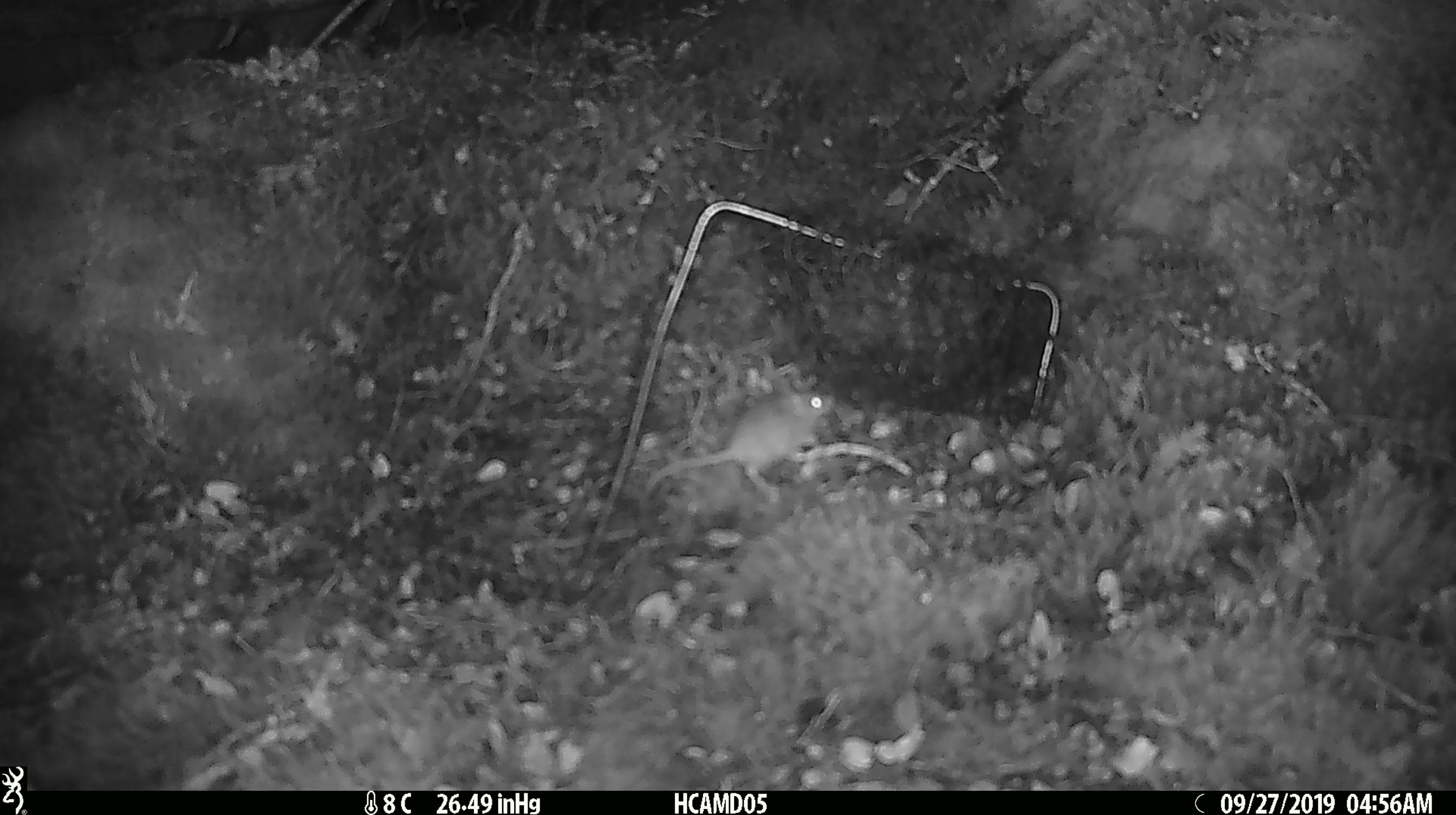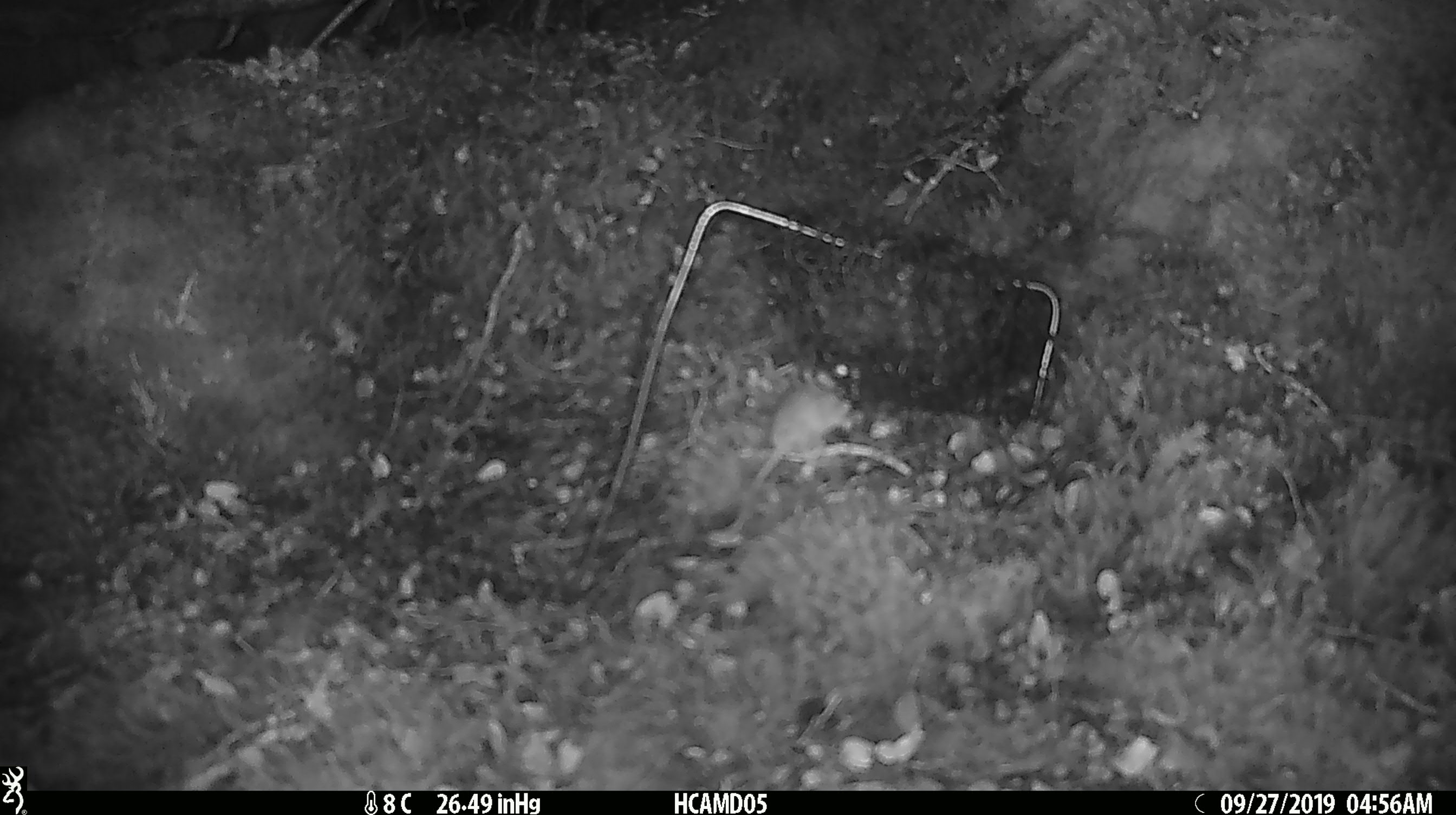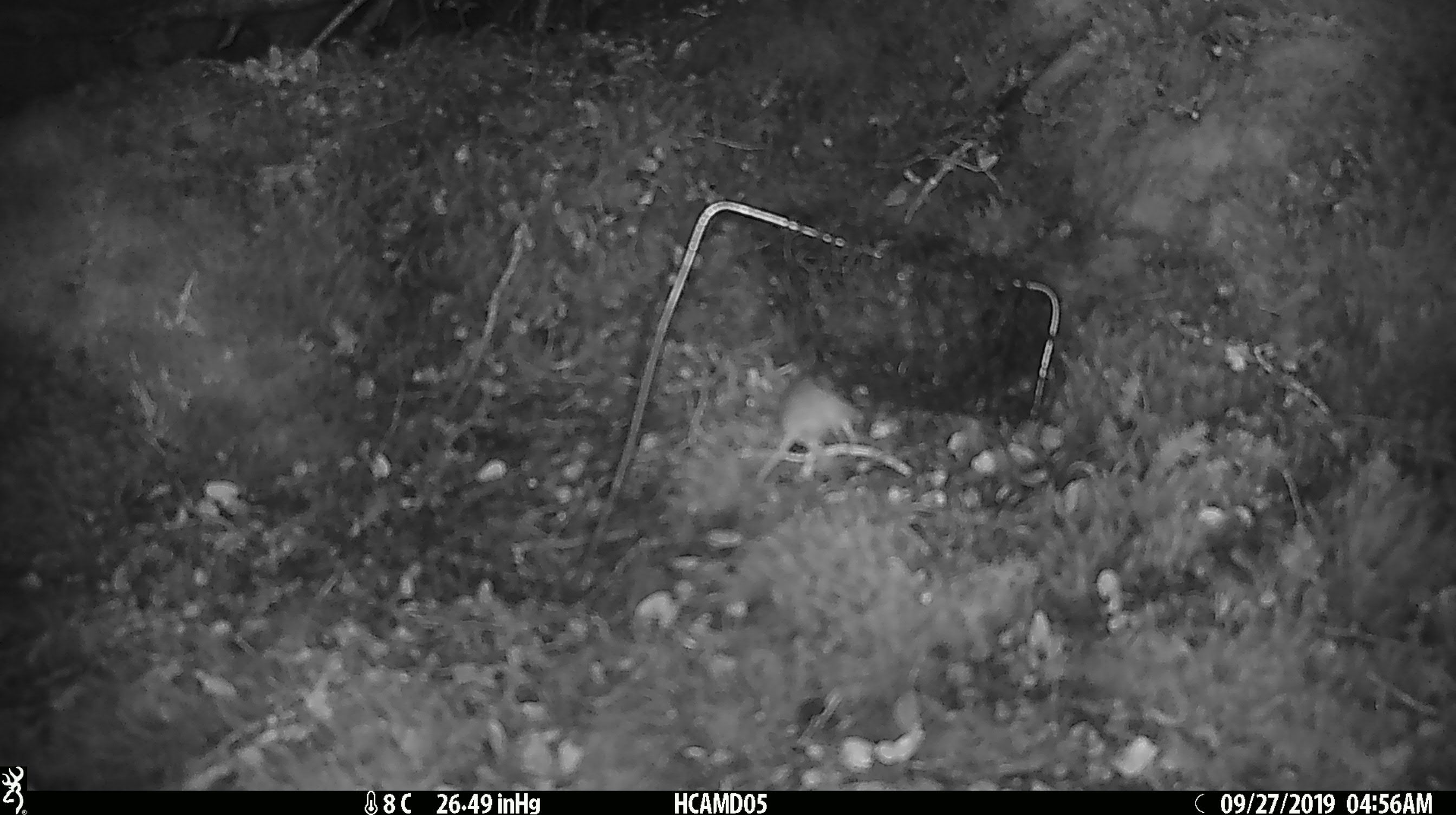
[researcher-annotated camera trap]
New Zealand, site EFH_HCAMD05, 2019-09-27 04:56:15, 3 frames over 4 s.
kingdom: Animalia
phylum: Chordata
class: Mammalia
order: Rodentia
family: Muridae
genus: Mus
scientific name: Mus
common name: mouse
Mouse (Mus).